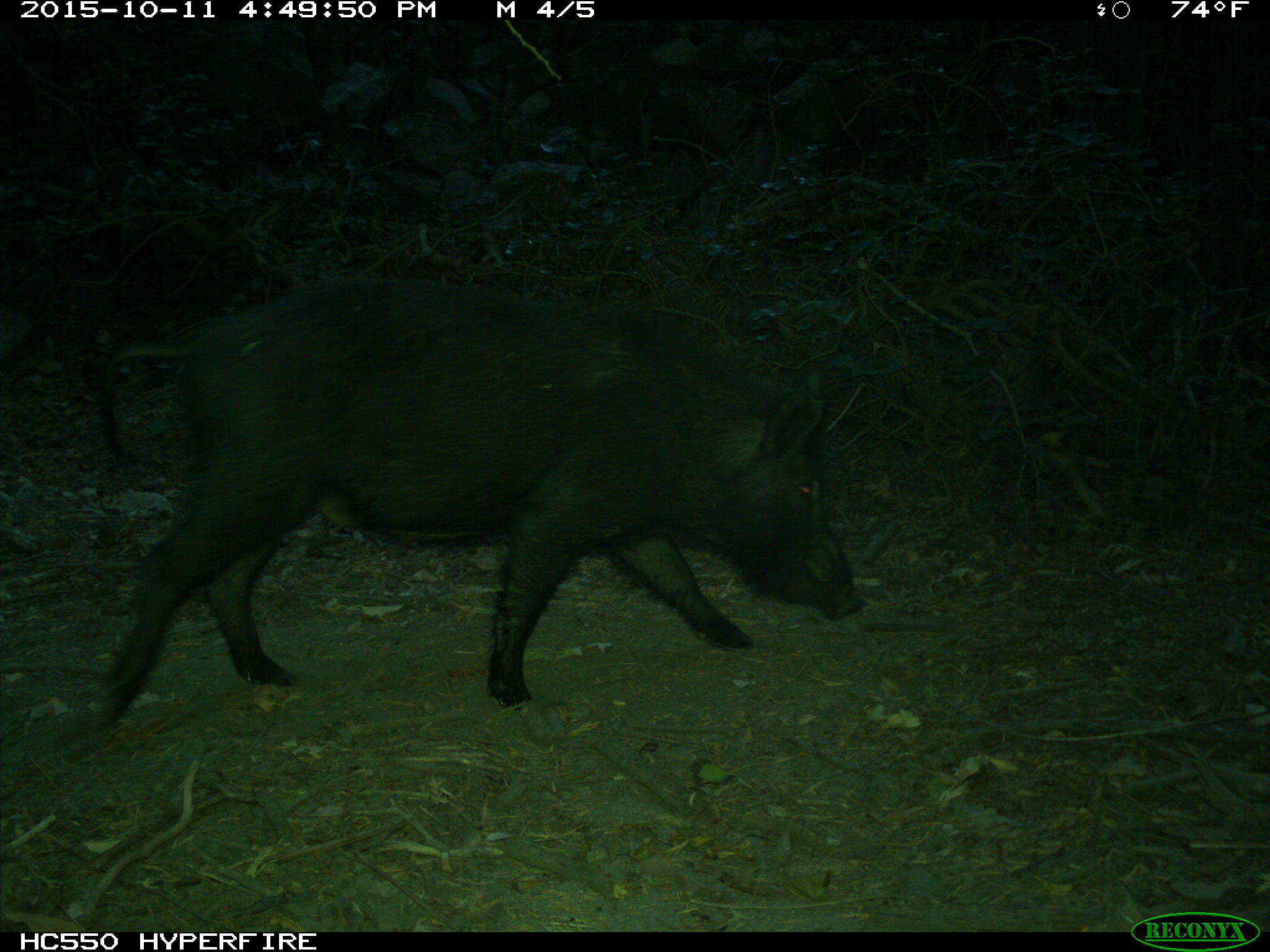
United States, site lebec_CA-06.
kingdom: Animalia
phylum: Chordata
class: Mammalia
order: Artiodactyla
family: Suidae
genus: Sus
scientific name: Sus scrofa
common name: wild boar